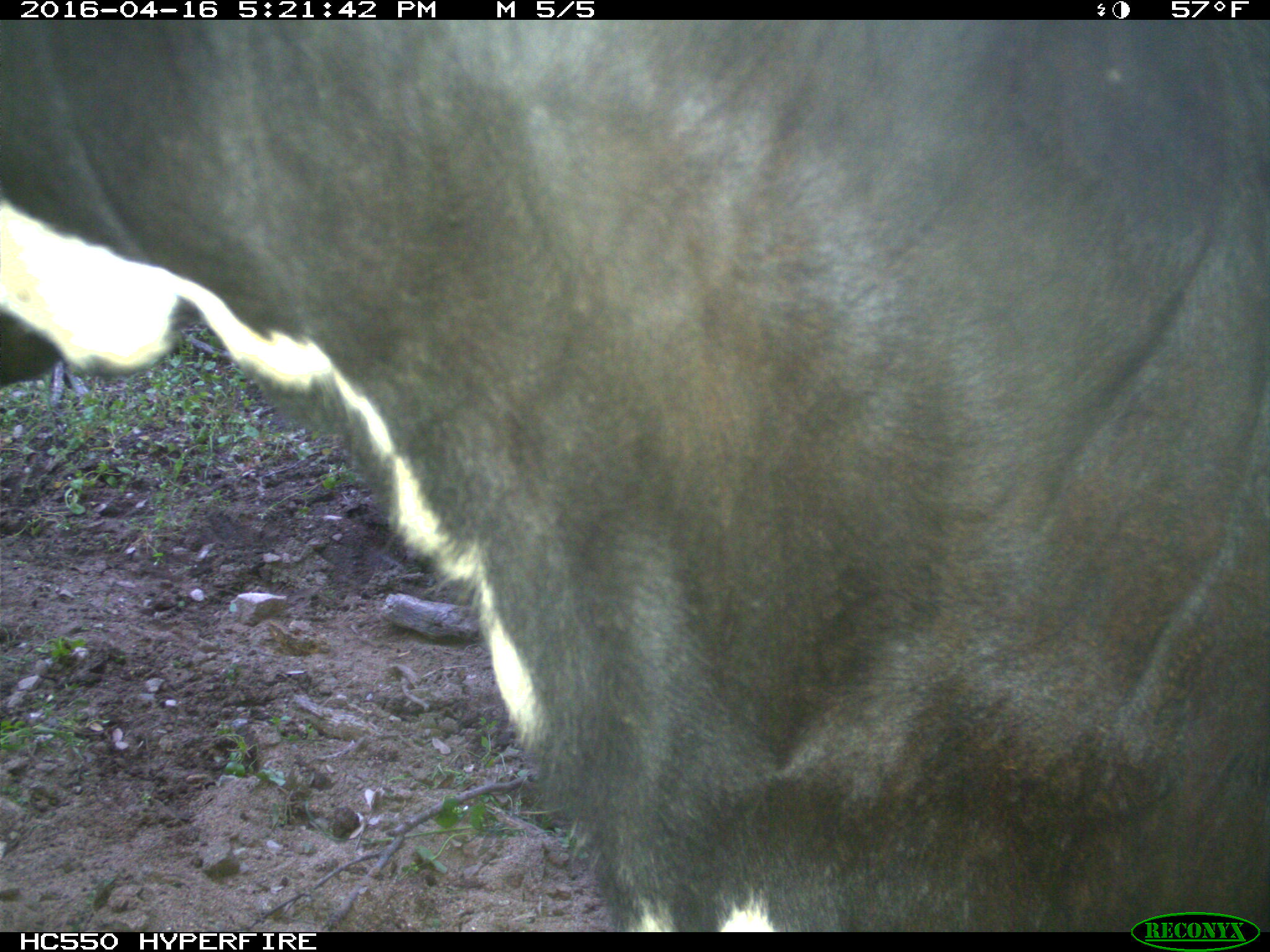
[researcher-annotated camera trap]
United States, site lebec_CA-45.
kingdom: Animalia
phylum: Chordata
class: Mammalia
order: Artiodactyla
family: Bovidae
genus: Bos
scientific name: Bos taurus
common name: domestic cow